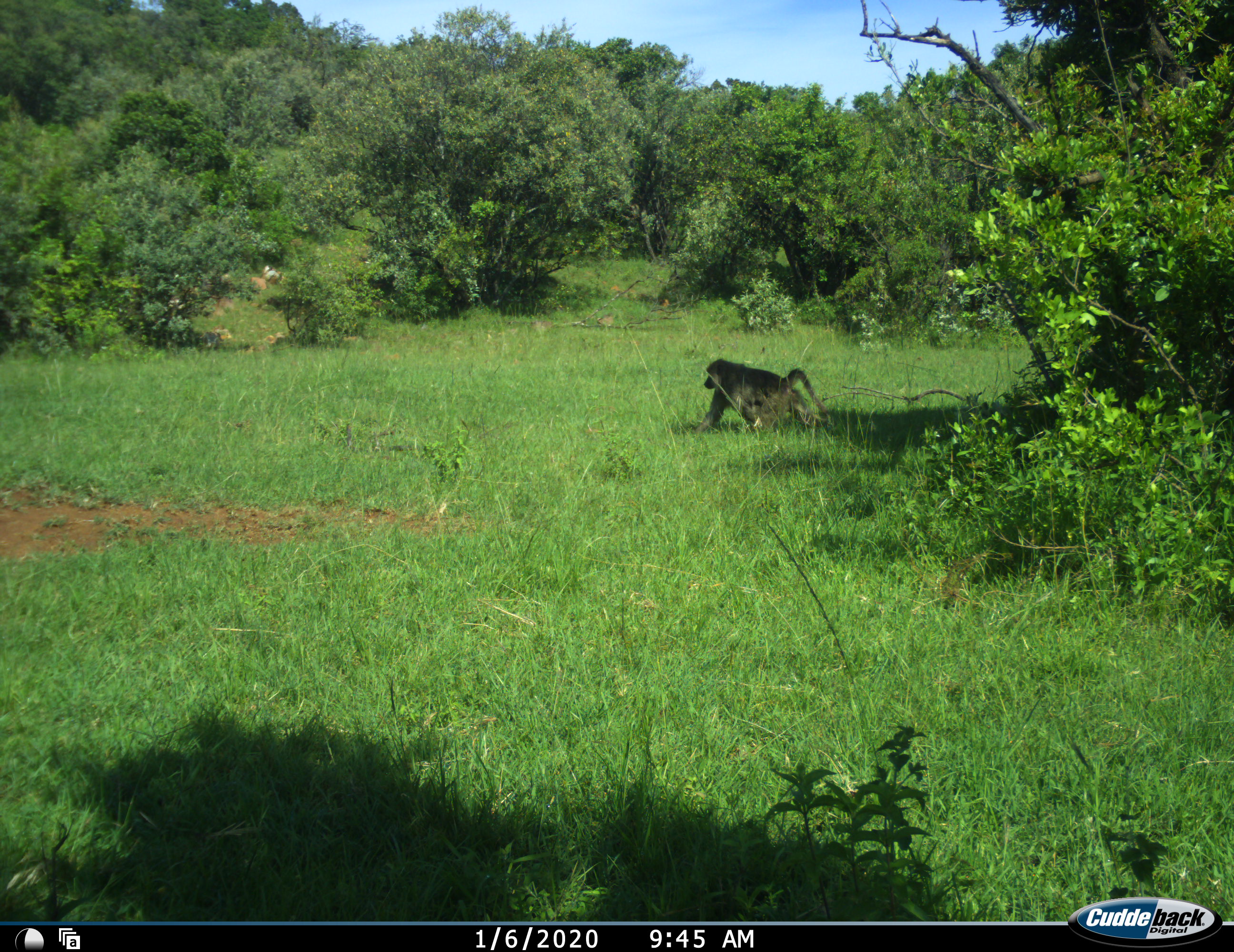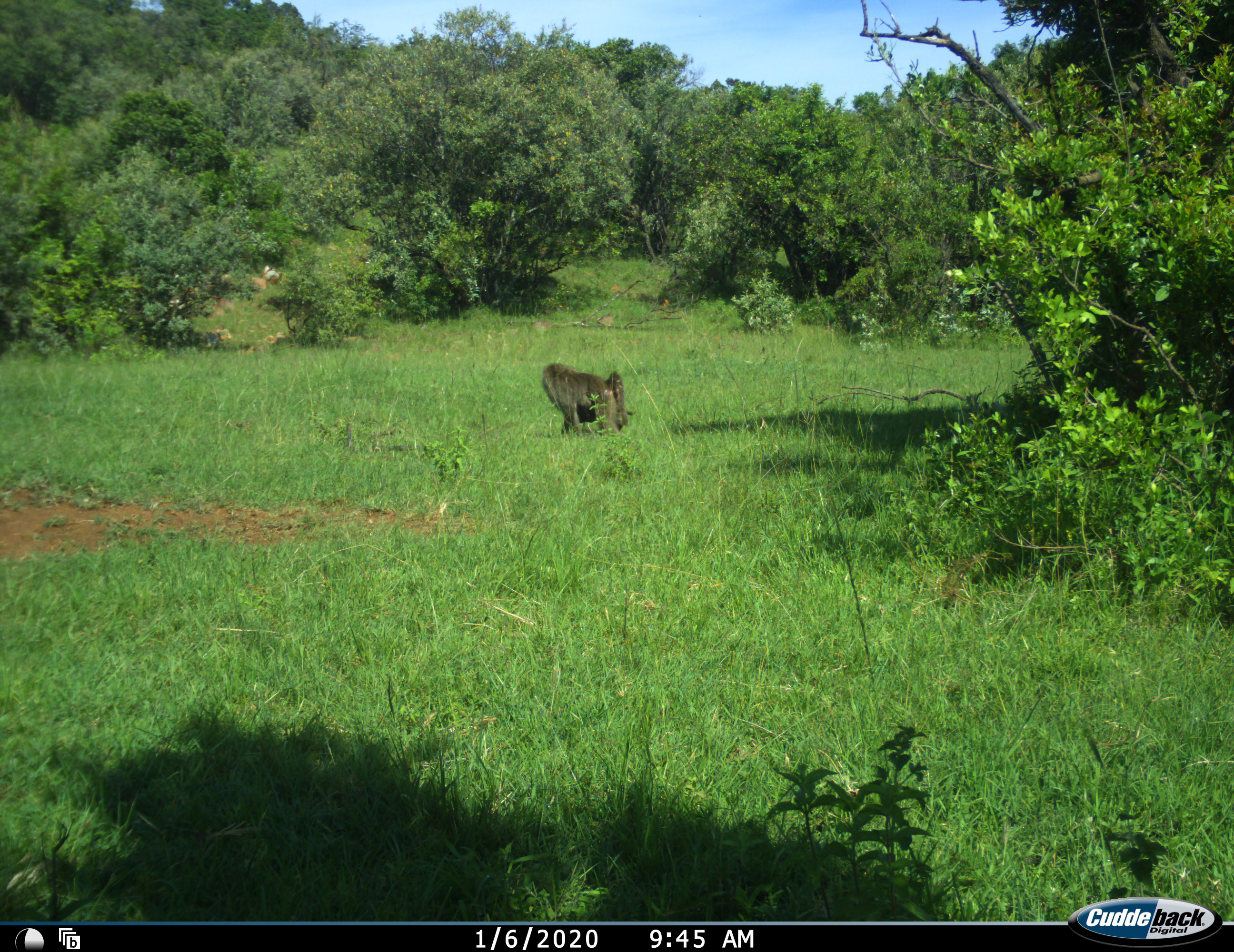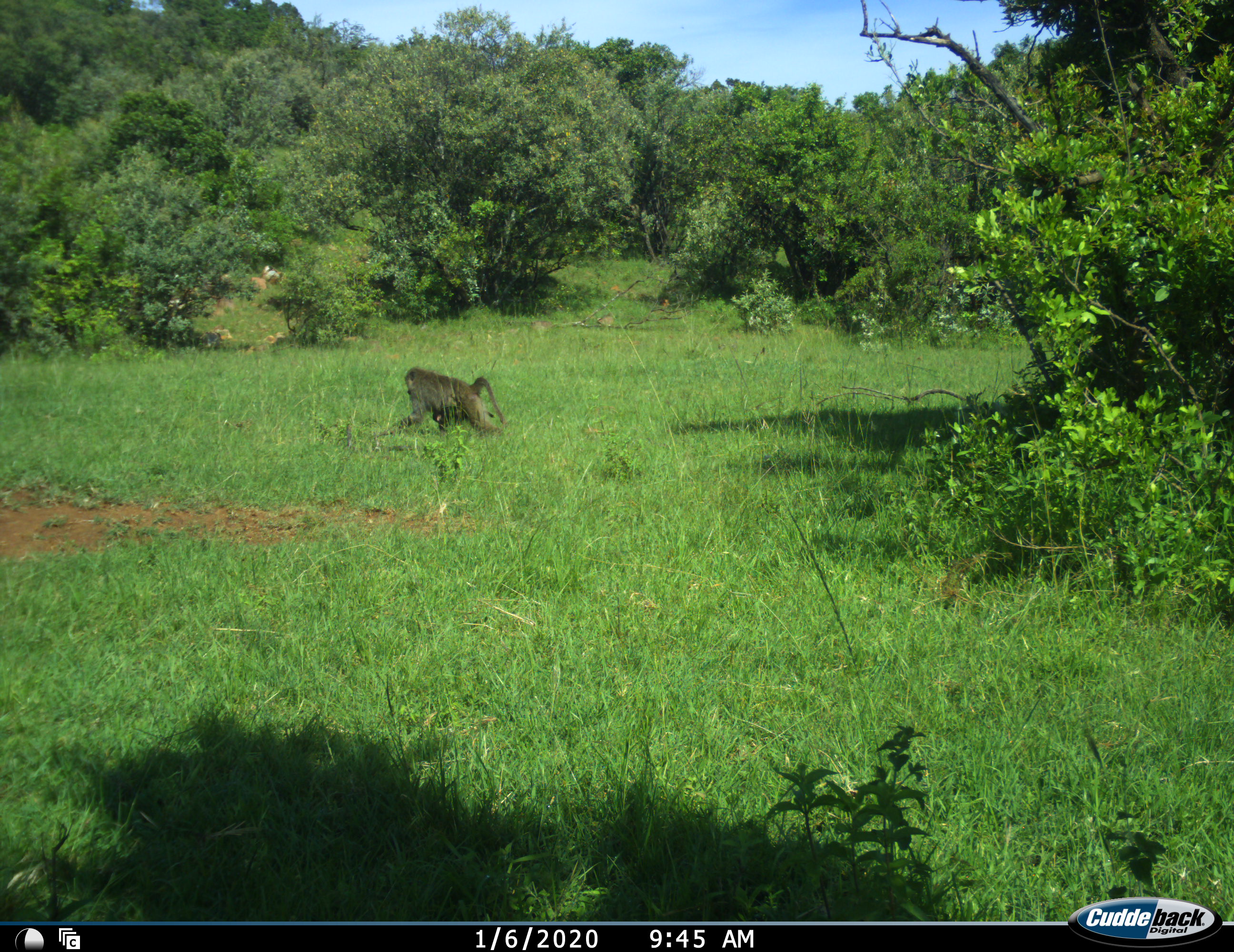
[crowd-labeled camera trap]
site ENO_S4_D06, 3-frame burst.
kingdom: Animalia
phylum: Chordata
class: Mammalia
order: Primates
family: Cercopithecidae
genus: Papio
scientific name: Papio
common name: baboon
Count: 1.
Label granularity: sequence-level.